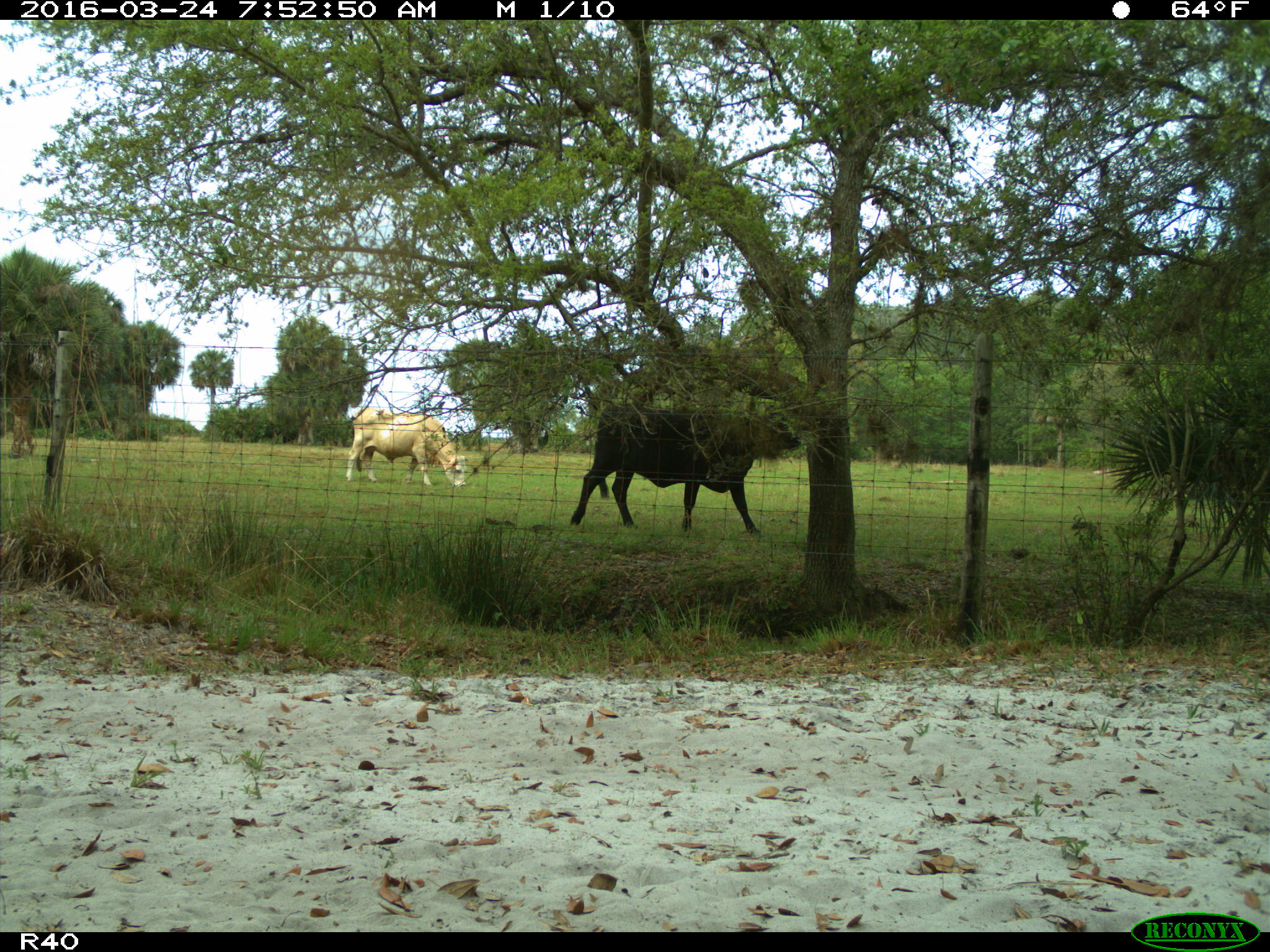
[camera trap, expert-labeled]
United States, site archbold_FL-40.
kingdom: Animalia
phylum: Chordata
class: Mammalia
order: Artiodactyla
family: Bovidae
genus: Bos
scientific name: Bos taurus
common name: domestic cow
Bos taurus (domestic cow).